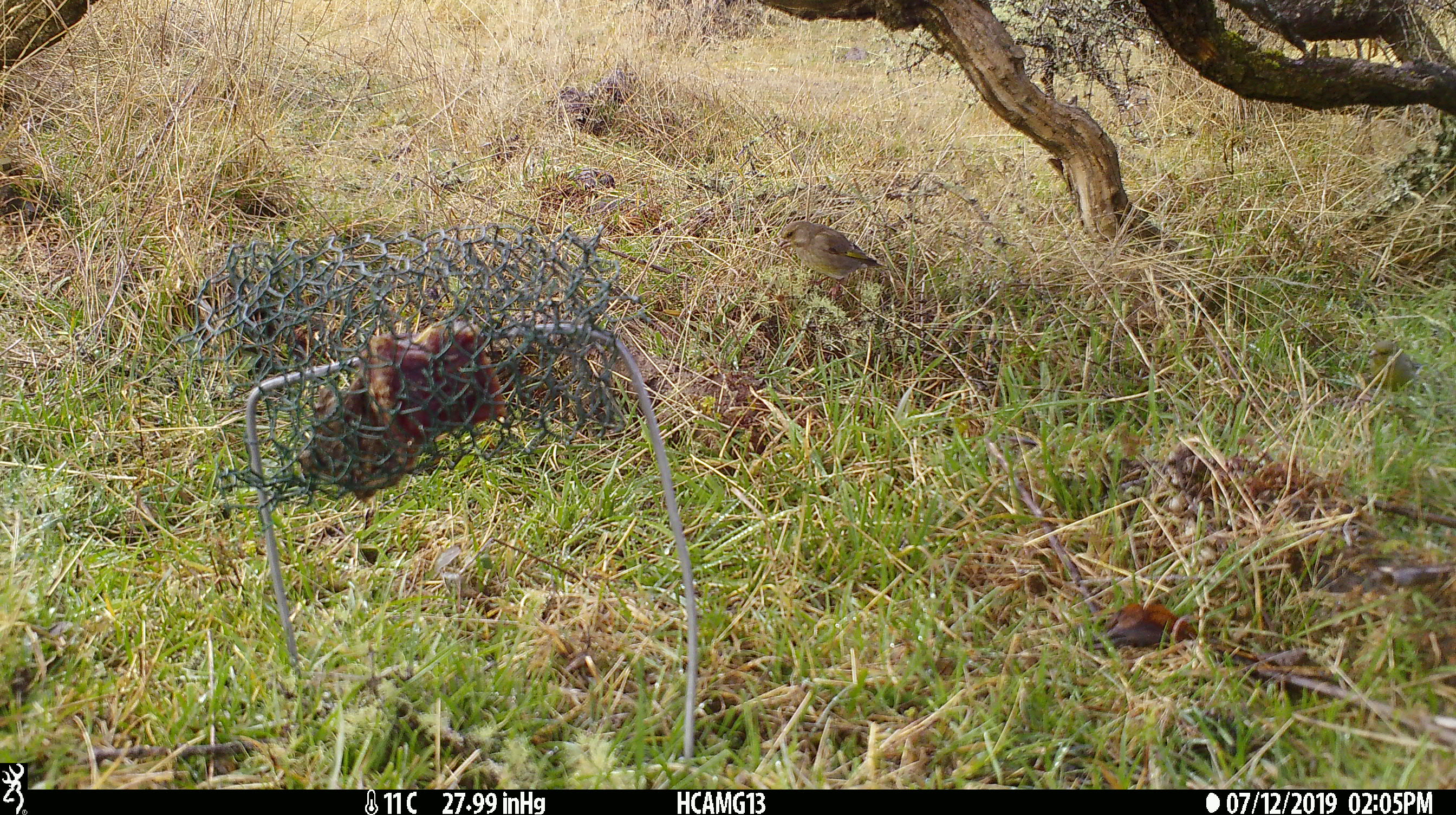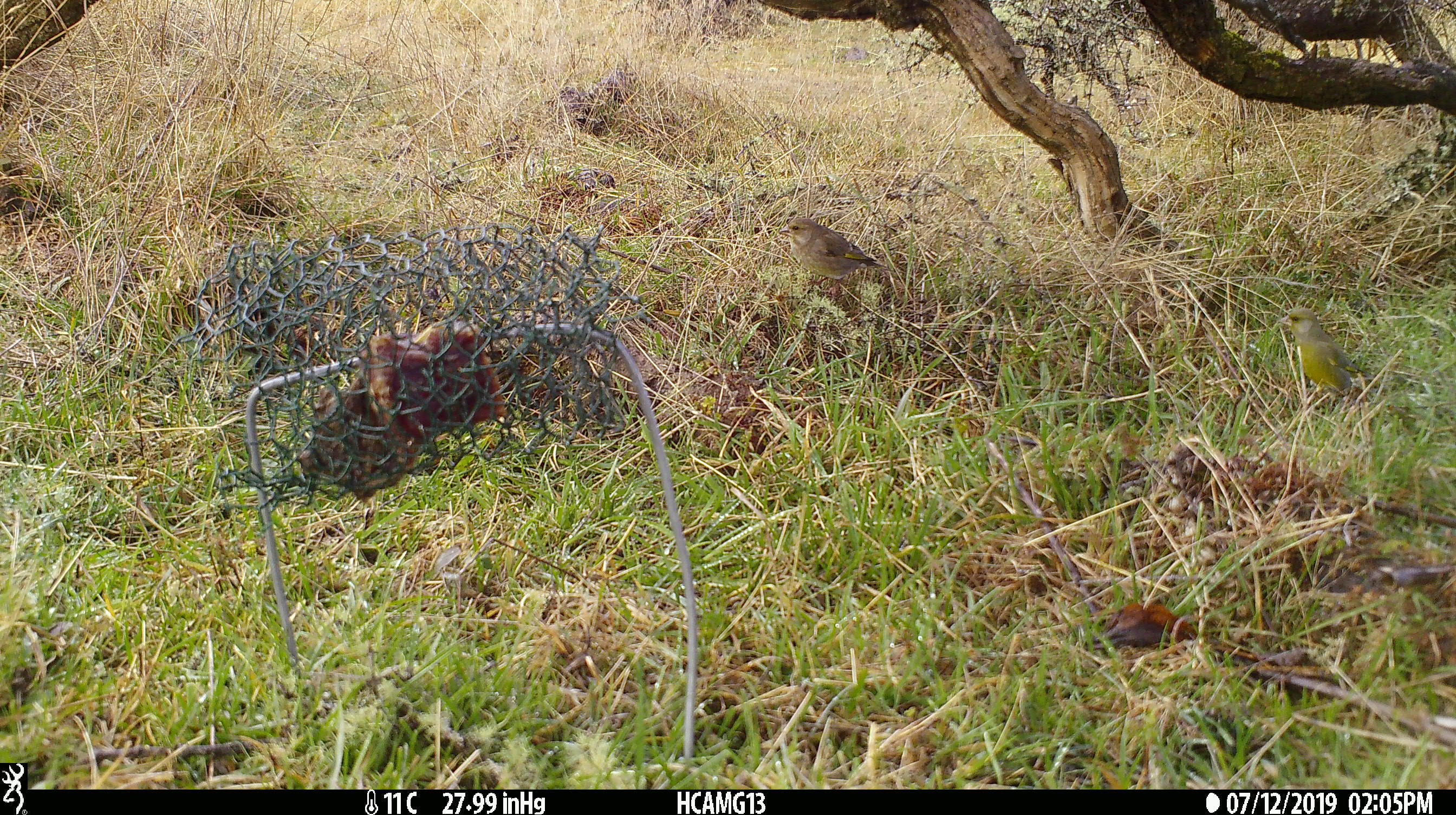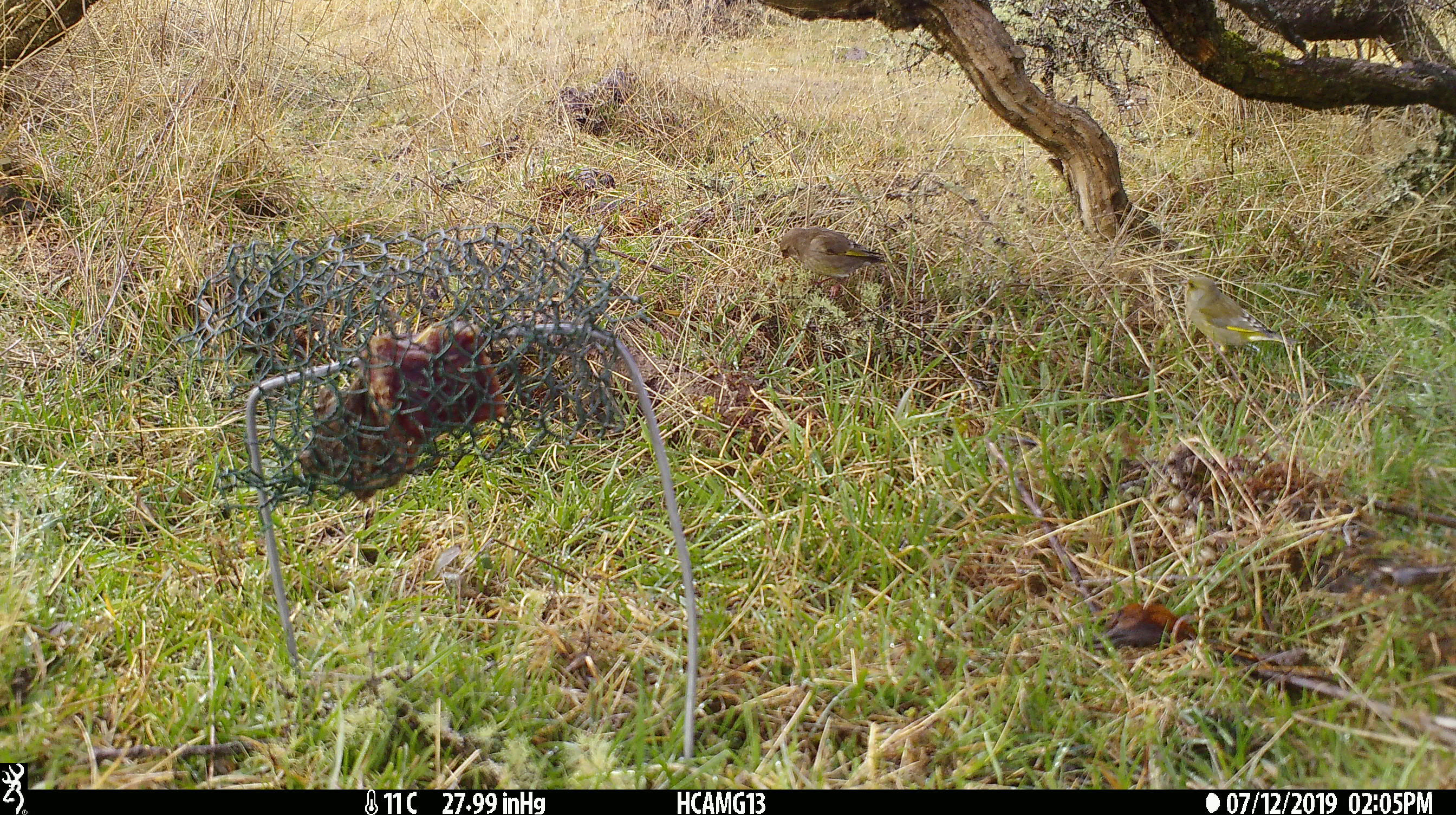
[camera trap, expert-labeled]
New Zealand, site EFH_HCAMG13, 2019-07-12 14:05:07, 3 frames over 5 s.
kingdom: Animalia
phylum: Chordata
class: Aves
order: Passeriformes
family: Fringillidae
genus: Chloris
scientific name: Chloris chloris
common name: greenfinch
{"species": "greenfinch (Chloris chloris)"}